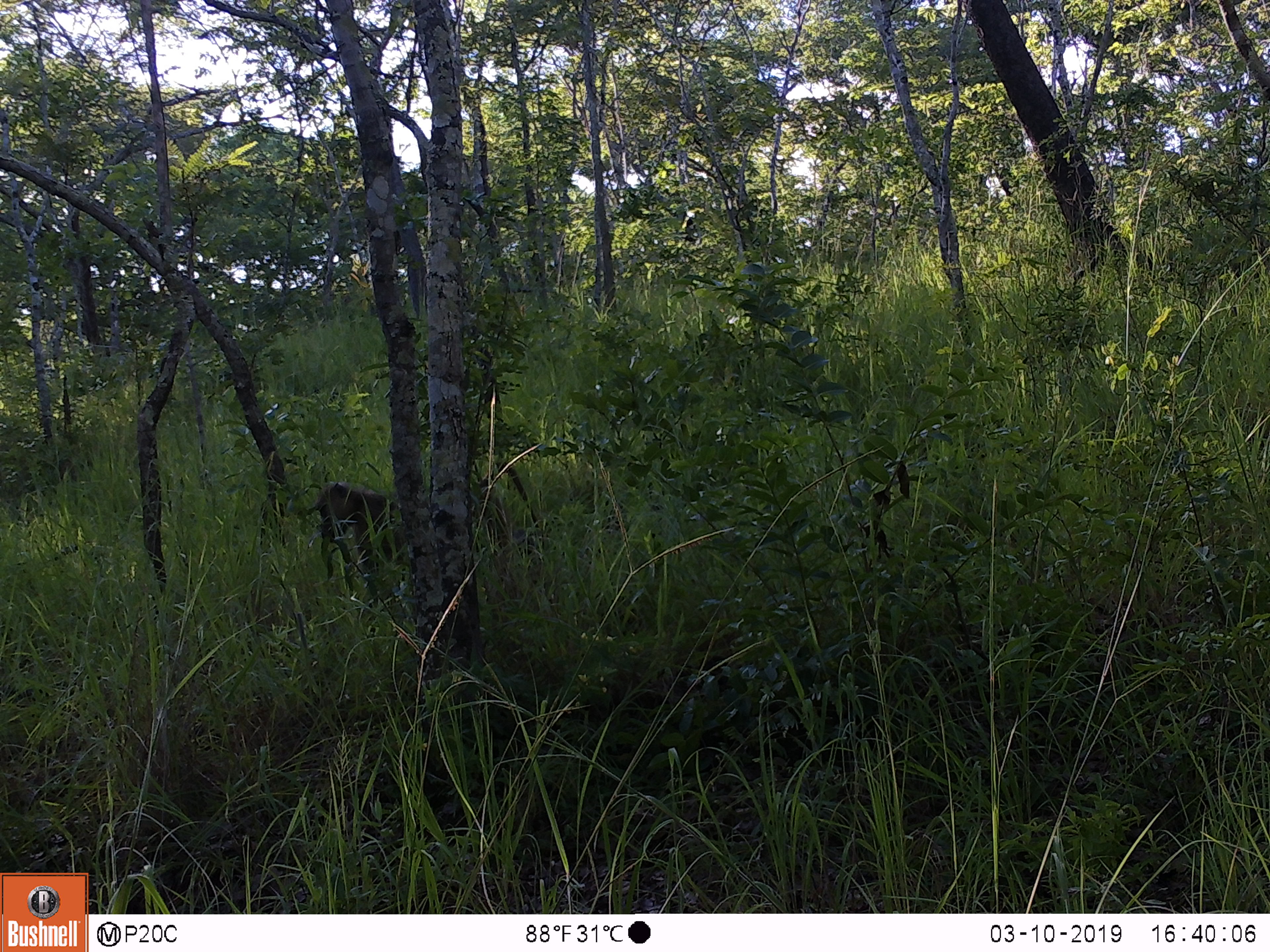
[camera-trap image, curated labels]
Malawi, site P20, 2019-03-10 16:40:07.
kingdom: Animalia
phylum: Chordata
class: Mammalia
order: Primates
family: Cercopithecidae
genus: Papio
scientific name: Papio cynocephalus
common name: yellow baboon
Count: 1.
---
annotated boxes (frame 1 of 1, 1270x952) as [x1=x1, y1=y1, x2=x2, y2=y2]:
yellow baboon: [x1=309, y1=478, x2=416, y2=601]